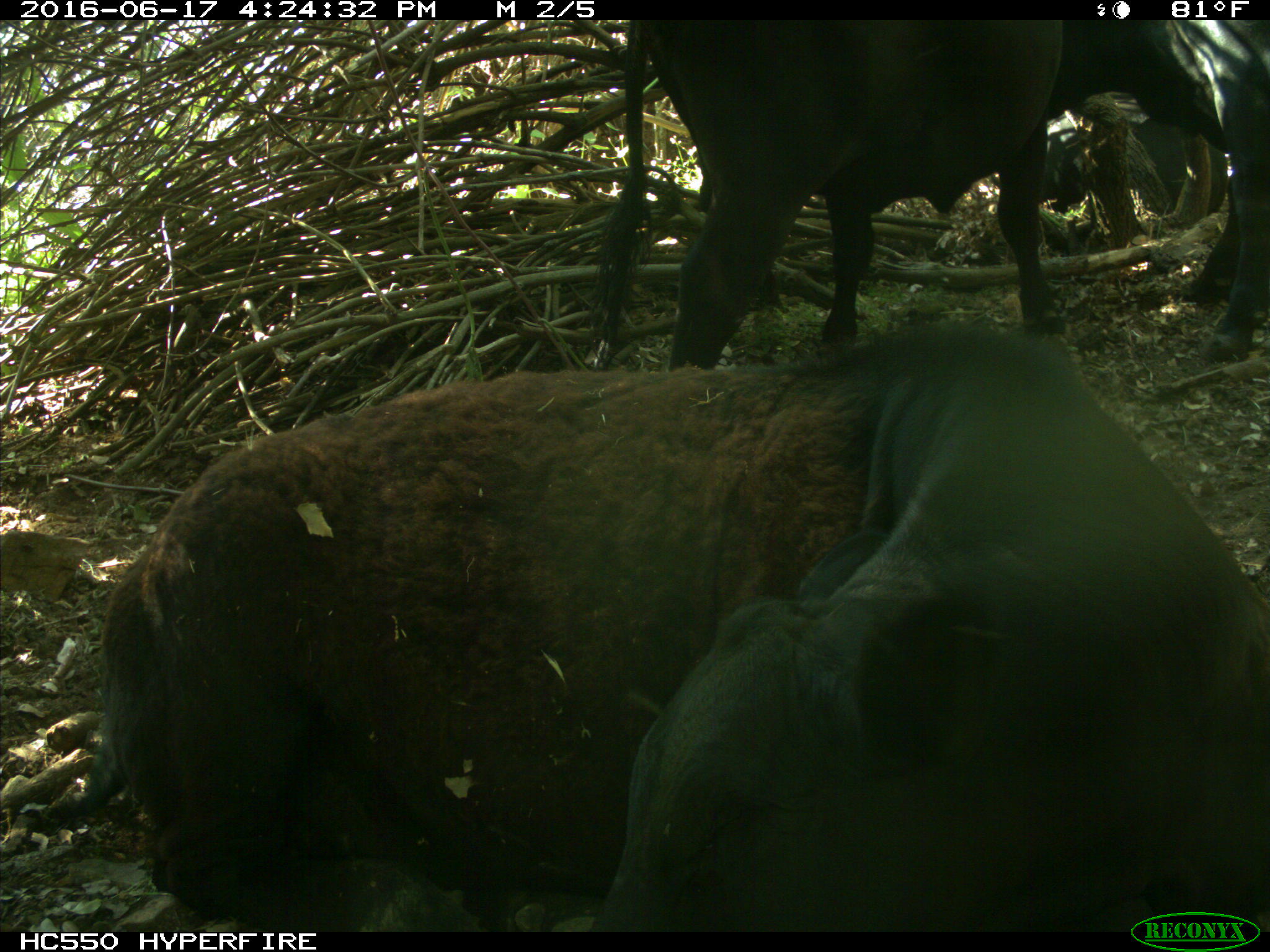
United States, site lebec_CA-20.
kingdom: Animalia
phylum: Chordata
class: Mammalia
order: Artiodactyla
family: Bovidae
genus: Bos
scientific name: Bos taurus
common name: domestic cow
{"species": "Bos taurus (domestic cow)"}